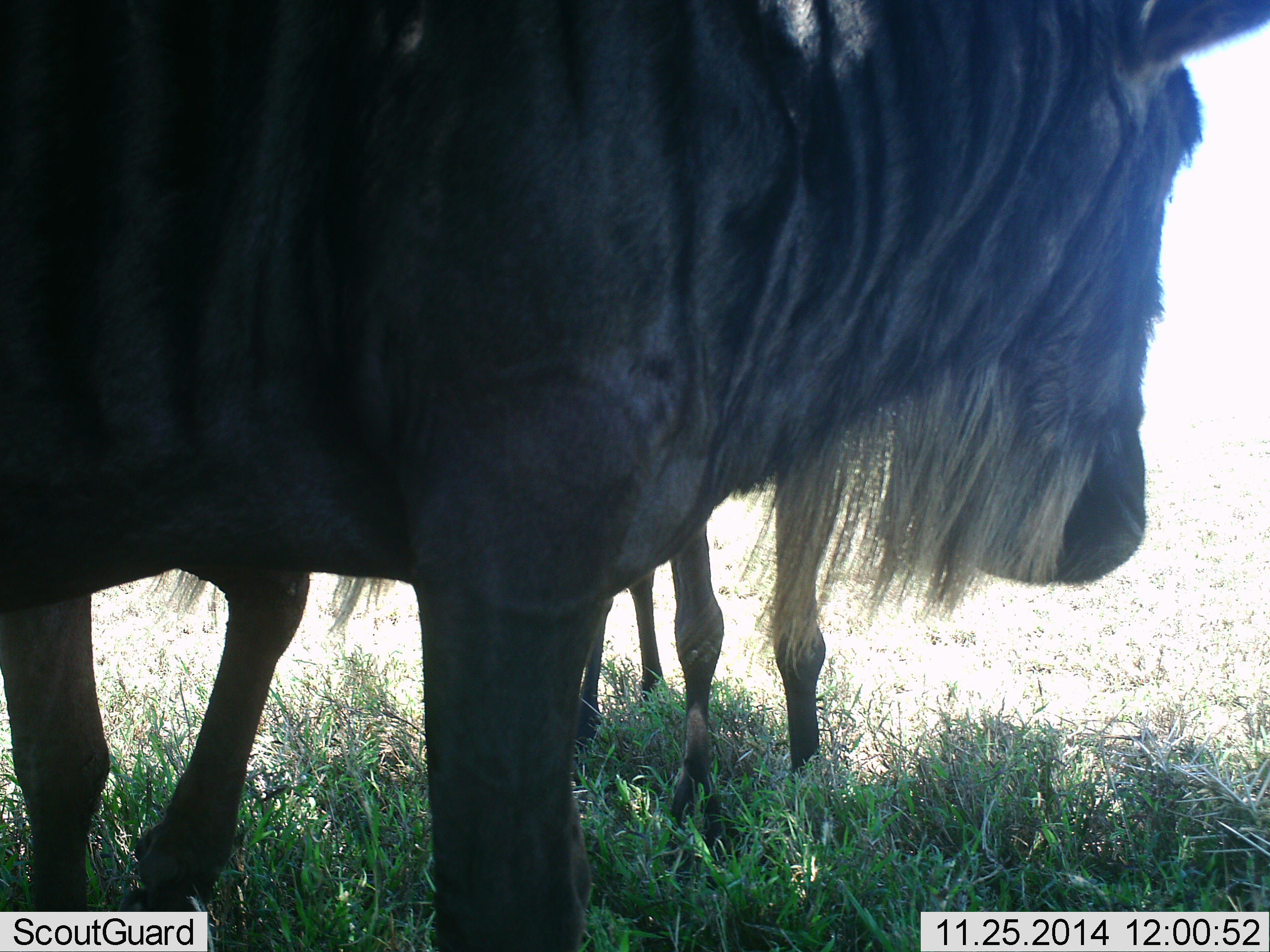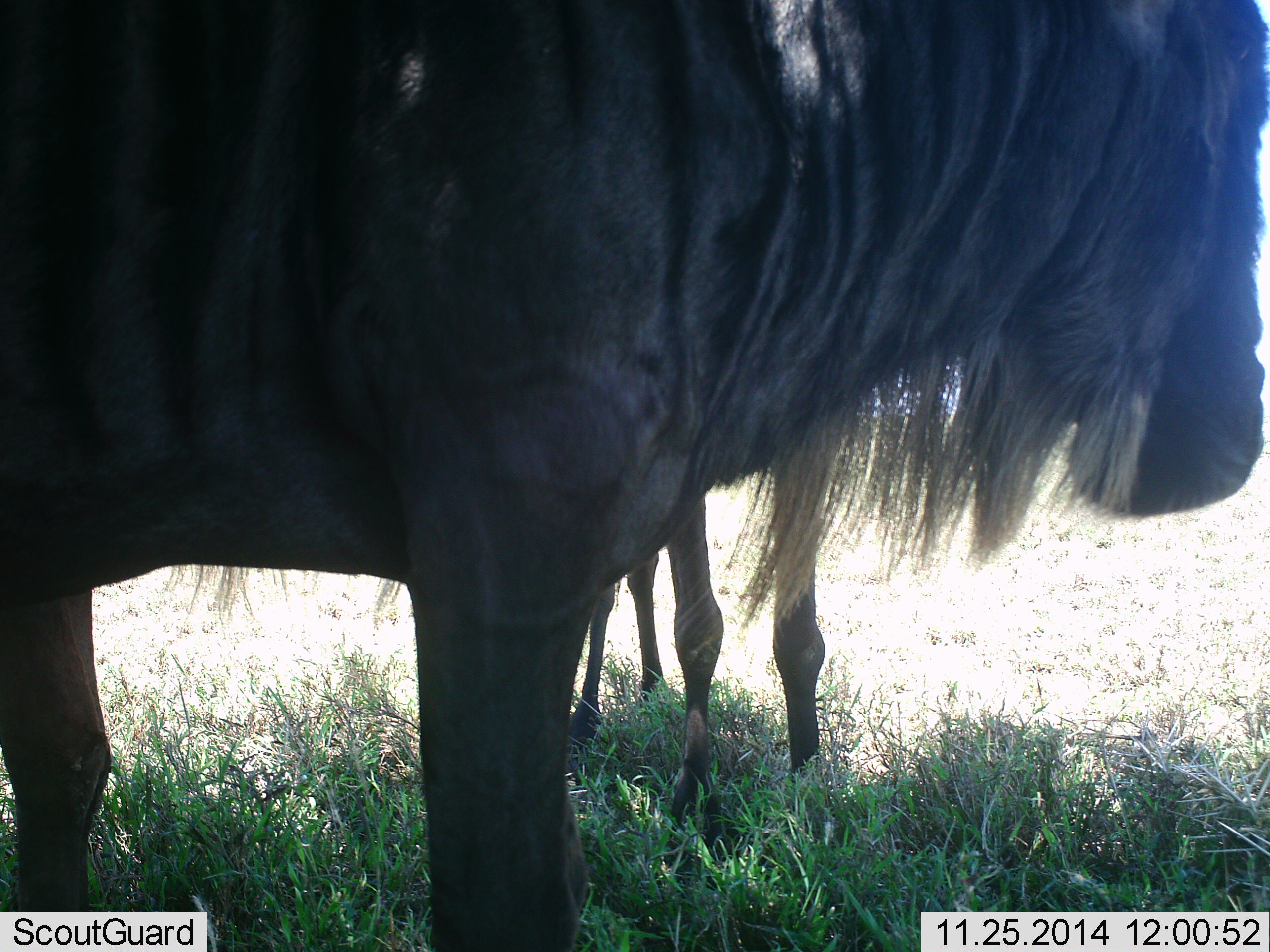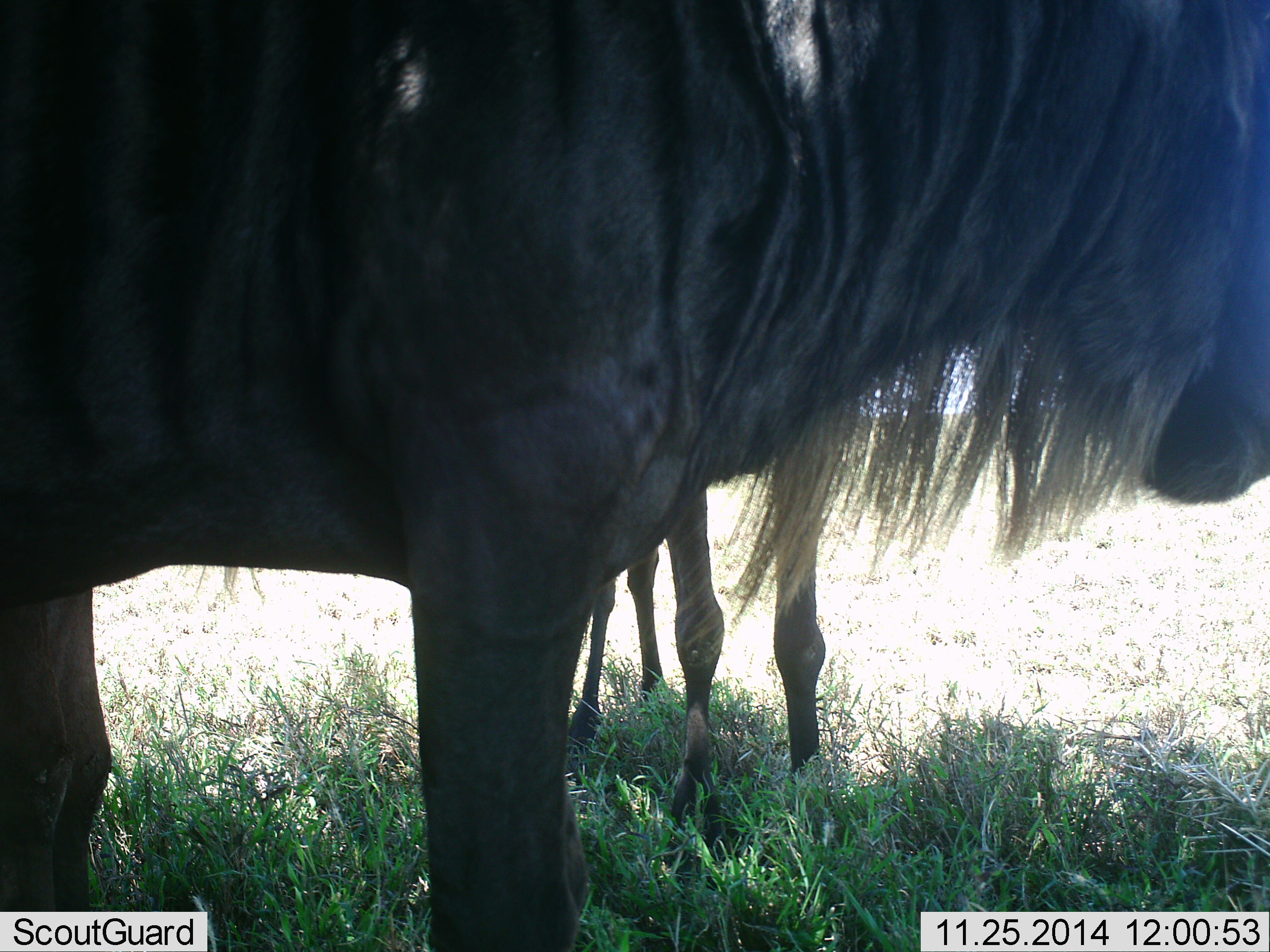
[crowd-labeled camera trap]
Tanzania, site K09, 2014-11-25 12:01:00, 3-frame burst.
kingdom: Animalia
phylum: Chordata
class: Mammalia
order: Artiodactyla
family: Bovidae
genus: Connochaetes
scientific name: Connochaetes taurinus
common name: blue wildebeest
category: wildebeest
Wildebeest (blue wildebeest) (Connochaetes taurinus), count 2. Behavior (volunteer vote fractions): standing 90%, resting 10%, moving 0%, interacting 0%. Young present (vote fraction): 0%. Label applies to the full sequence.